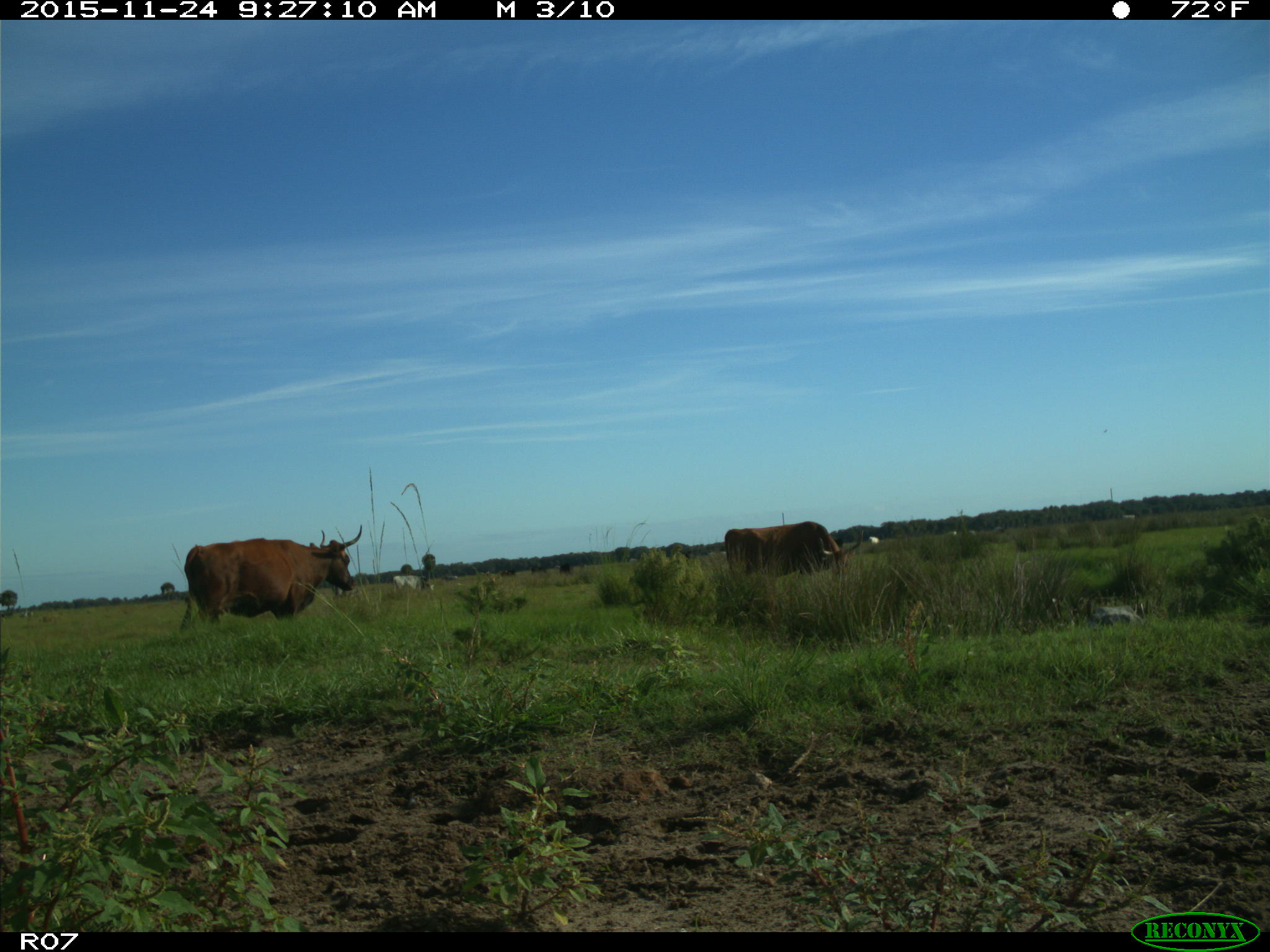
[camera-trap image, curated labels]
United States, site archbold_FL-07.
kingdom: Animalia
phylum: Chordata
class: Mammalia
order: Artiodactyla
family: Bovidae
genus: Bos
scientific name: Bos taurus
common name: domestic cow